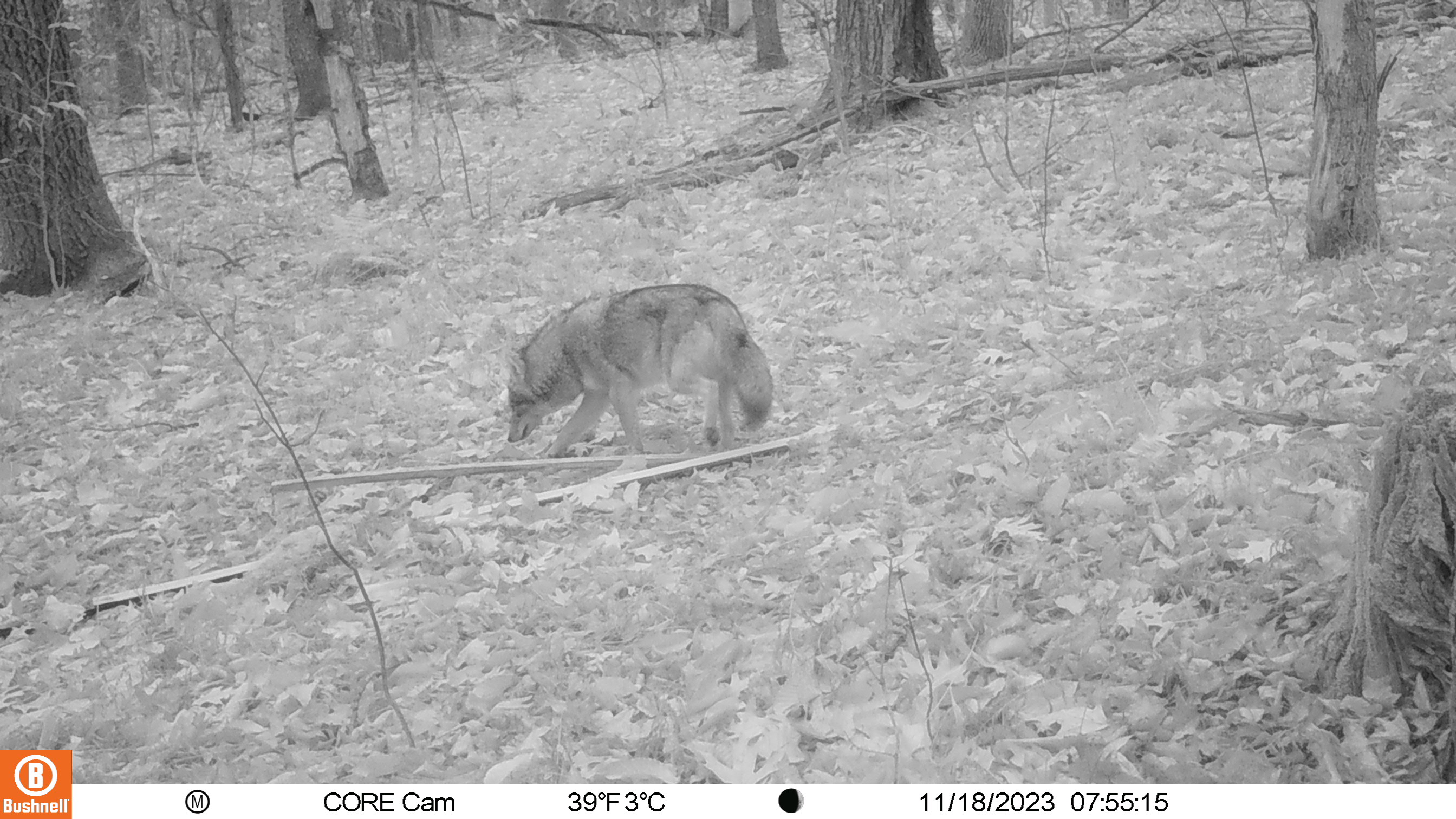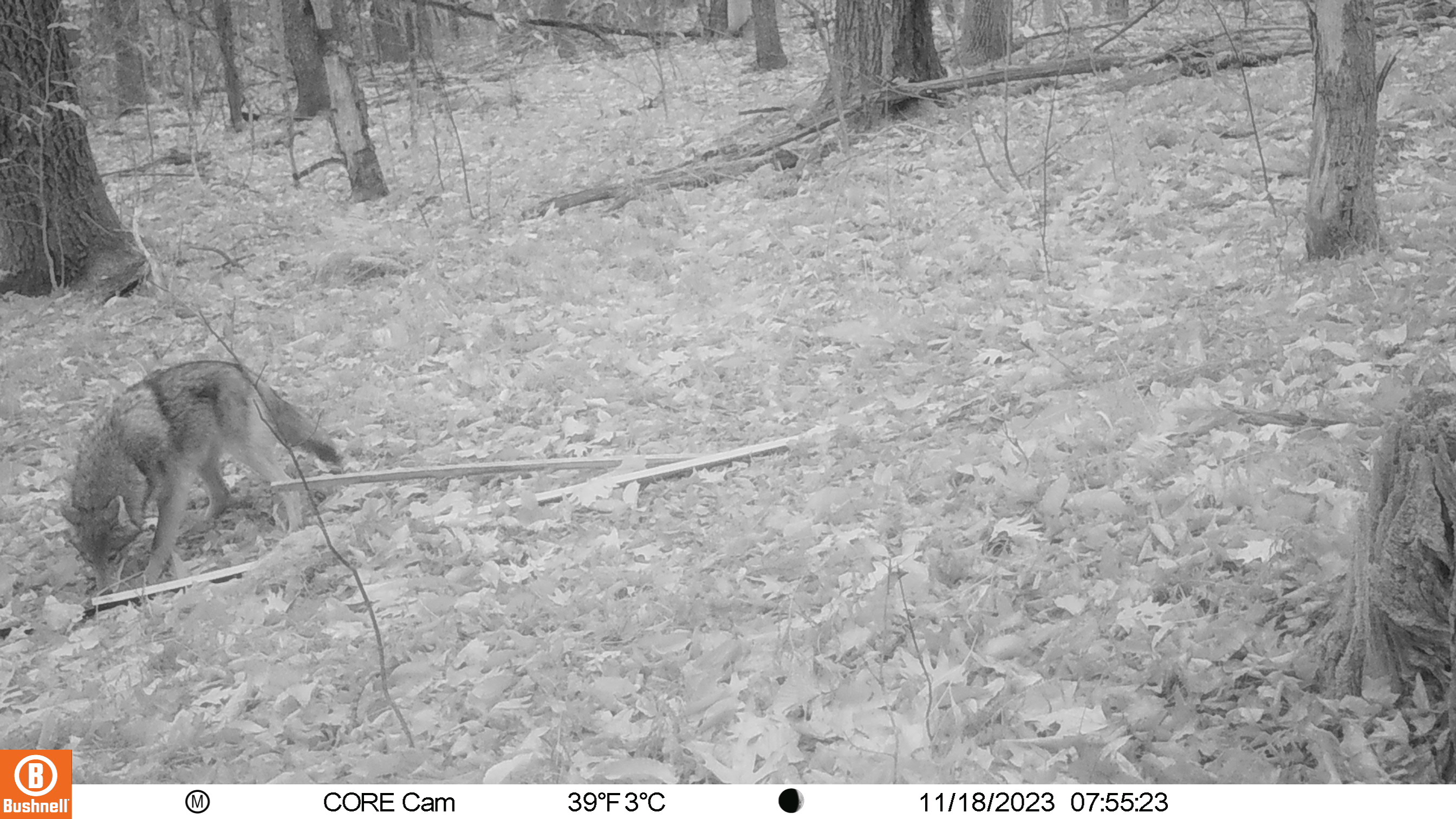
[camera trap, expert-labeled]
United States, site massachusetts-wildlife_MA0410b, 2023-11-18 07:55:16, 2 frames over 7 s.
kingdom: Animalia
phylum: Chordata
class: Mammalia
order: Carnivora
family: Canidae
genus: Canis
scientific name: Canis latrans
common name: coyote